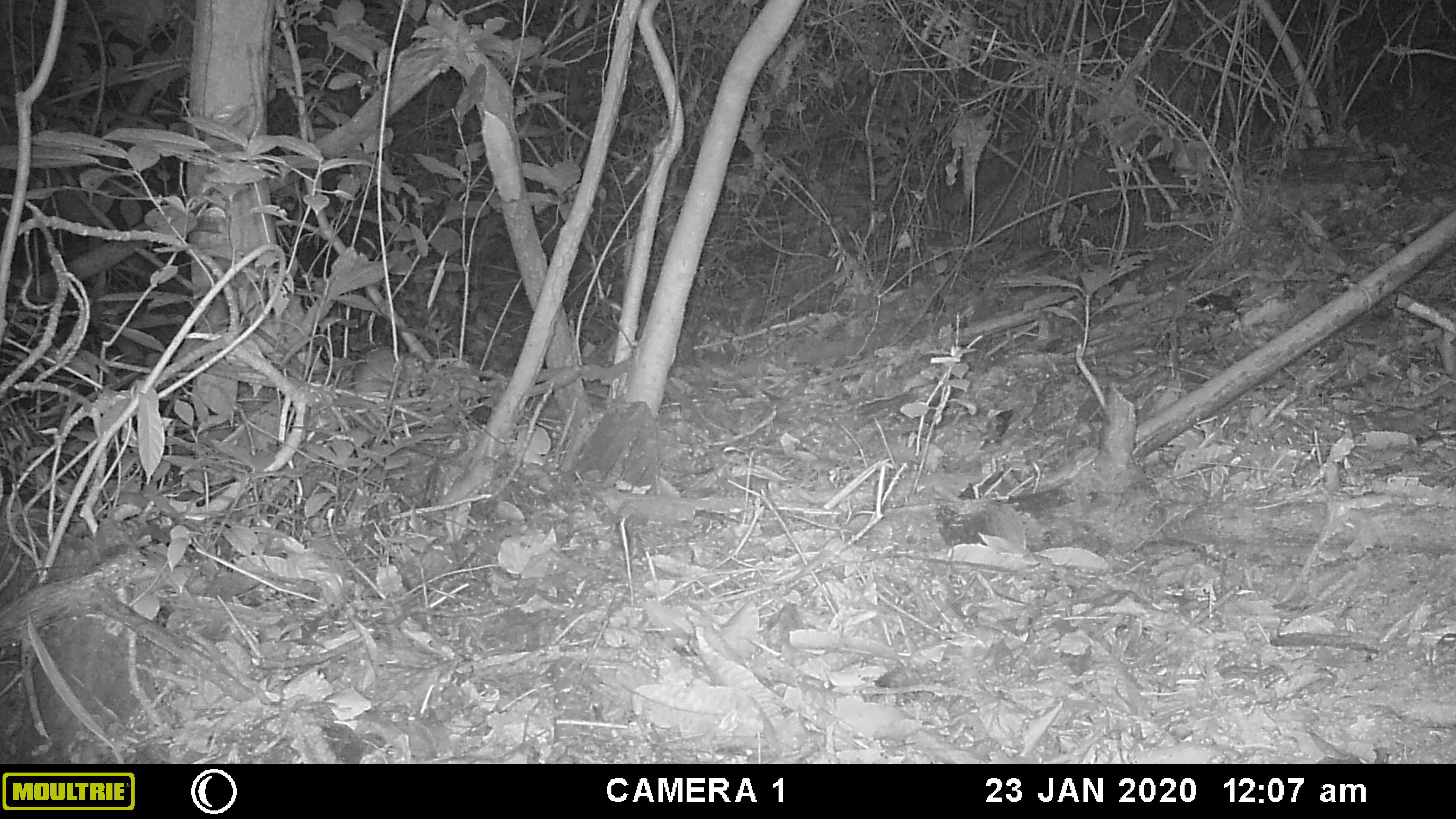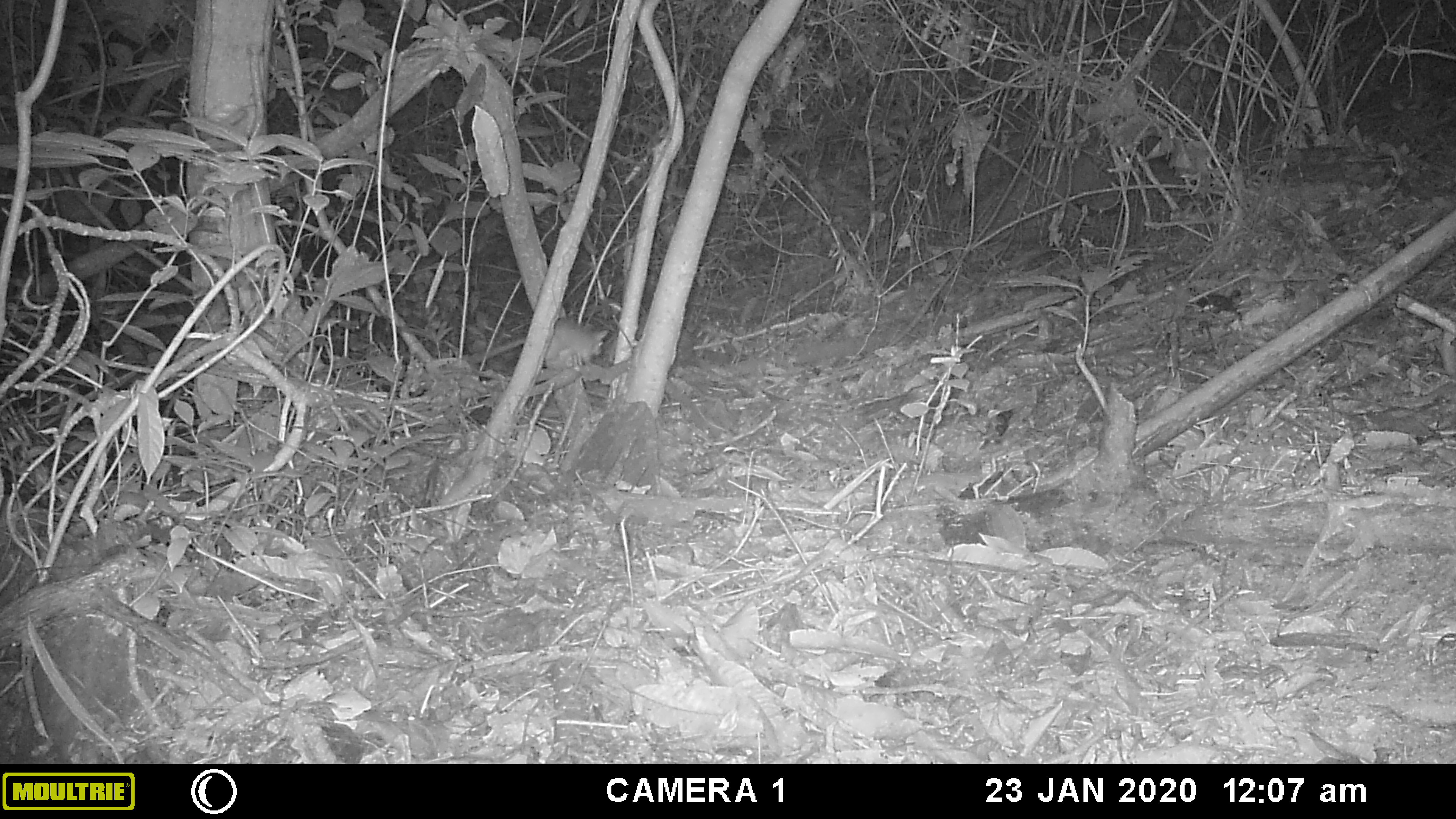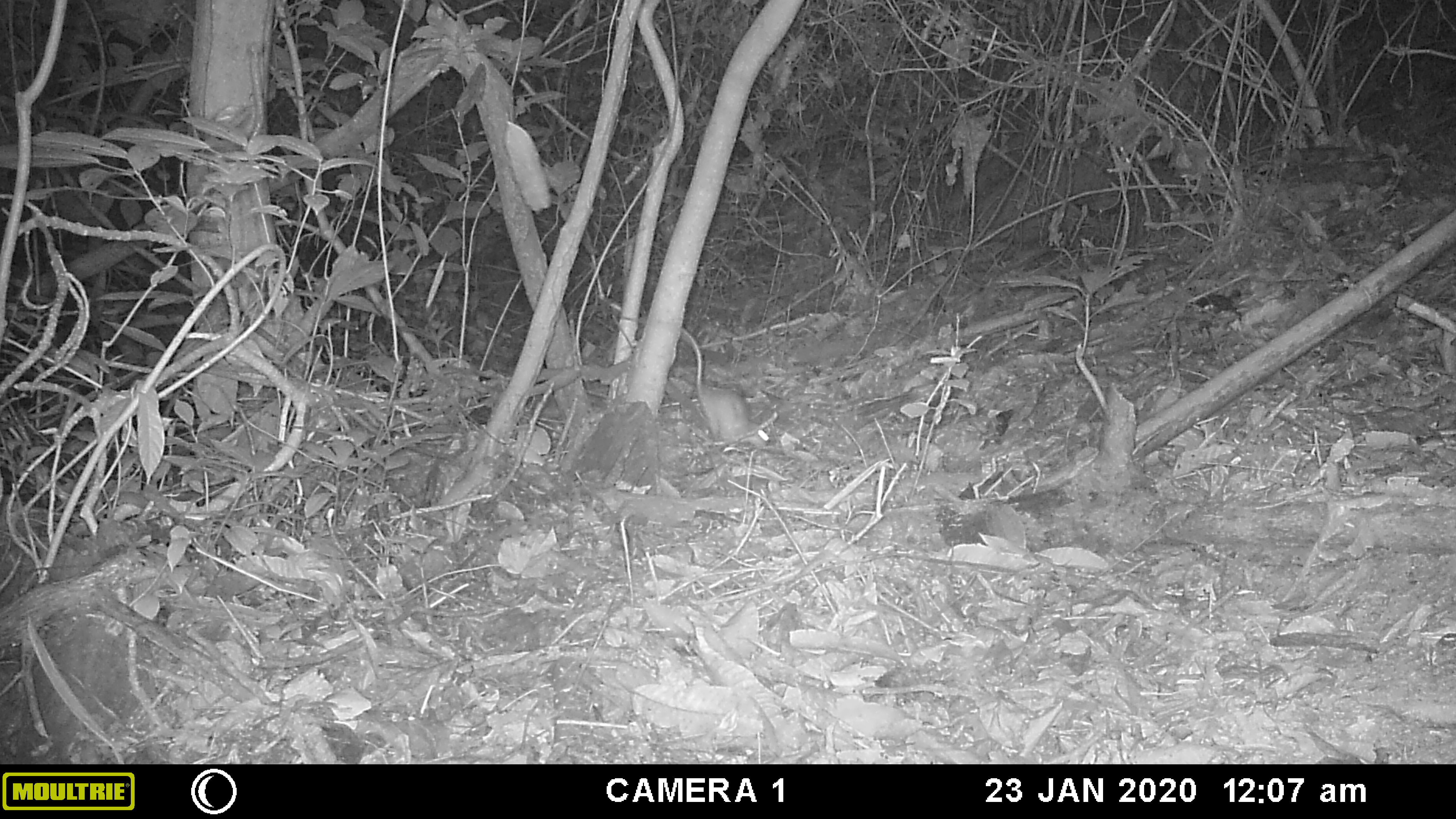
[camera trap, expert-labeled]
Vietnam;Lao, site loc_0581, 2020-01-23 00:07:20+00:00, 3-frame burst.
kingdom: Animalia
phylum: Chordata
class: Mammalia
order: Rodentia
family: Muridae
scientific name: Muridae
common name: old-world mice and rats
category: unidentified murid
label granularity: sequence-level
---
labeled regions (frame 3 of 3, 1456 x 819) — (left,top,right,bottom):
unidentified murid: (681,328,769,450)